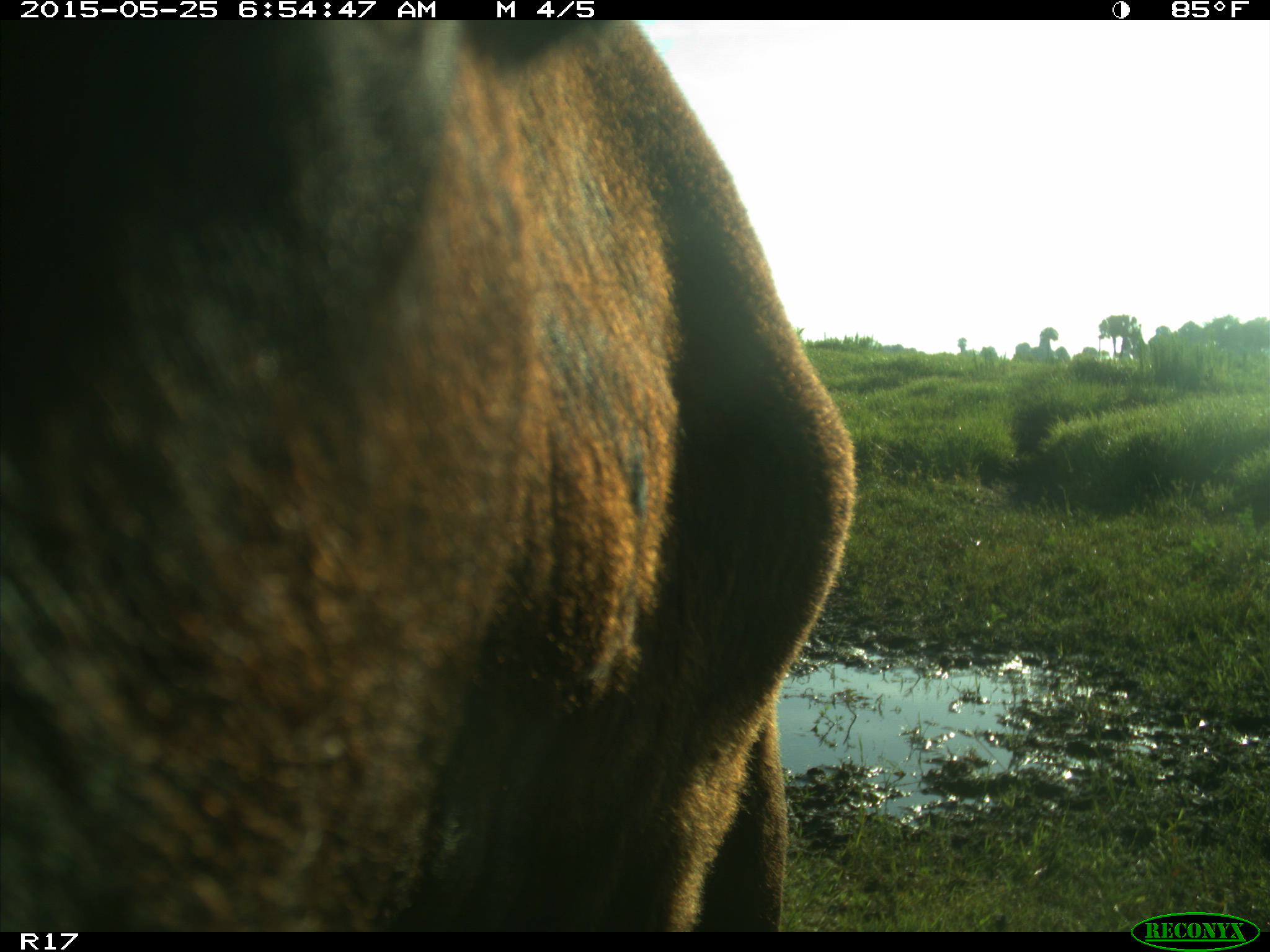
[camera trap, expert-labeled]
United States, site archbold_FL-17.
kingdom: Animalia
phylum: Chordata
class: Mammalia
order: Artiodactyla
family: Bovidae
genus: Bos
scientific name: Bos taurus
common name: domestic cow